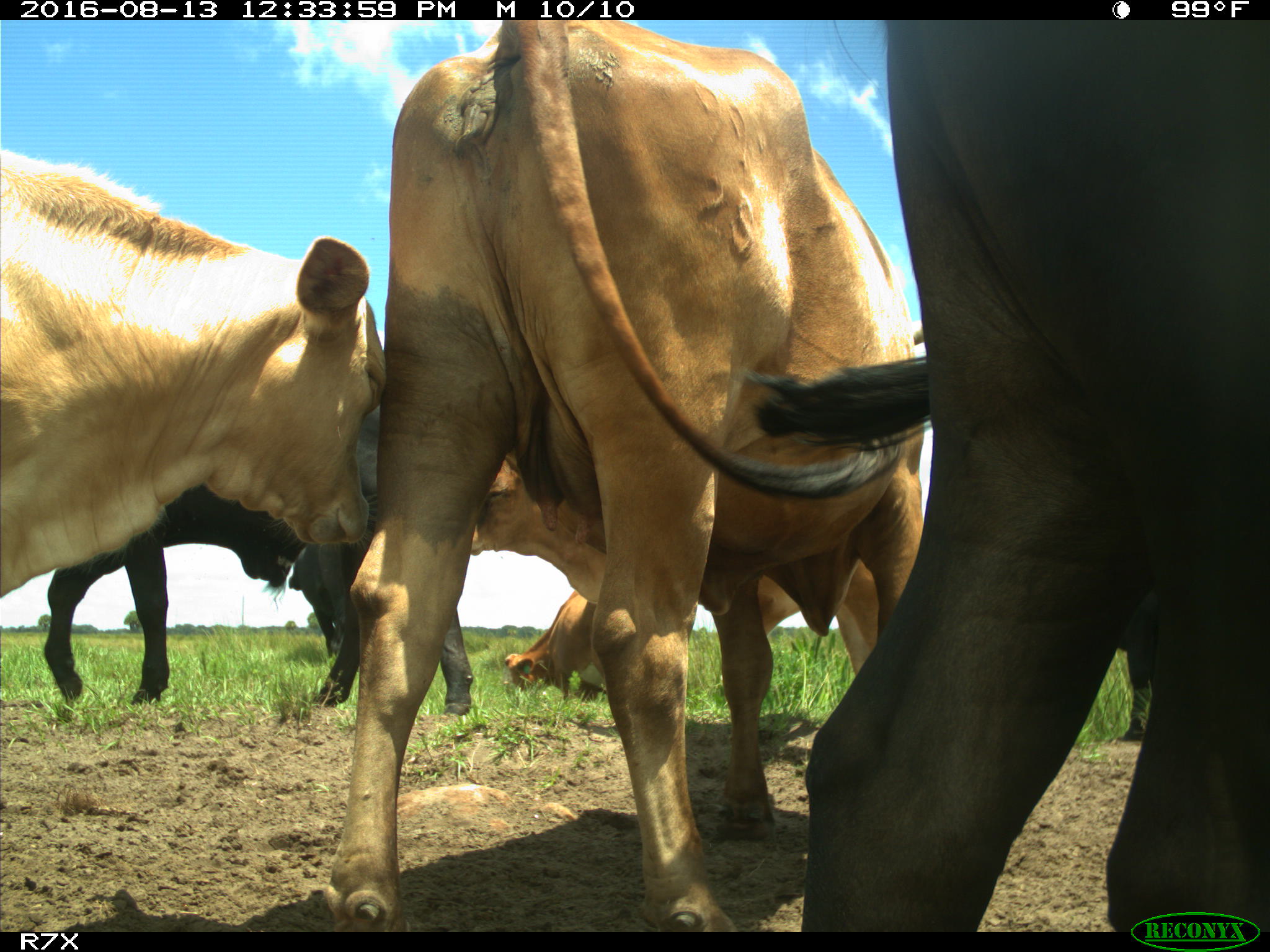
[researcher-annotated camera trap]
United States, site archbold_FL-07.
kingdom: Animalia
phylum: Chordata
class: Mammalia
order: Artiodactyla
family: Bovidae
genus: Bos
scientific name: Bos taurus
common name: domestic cow